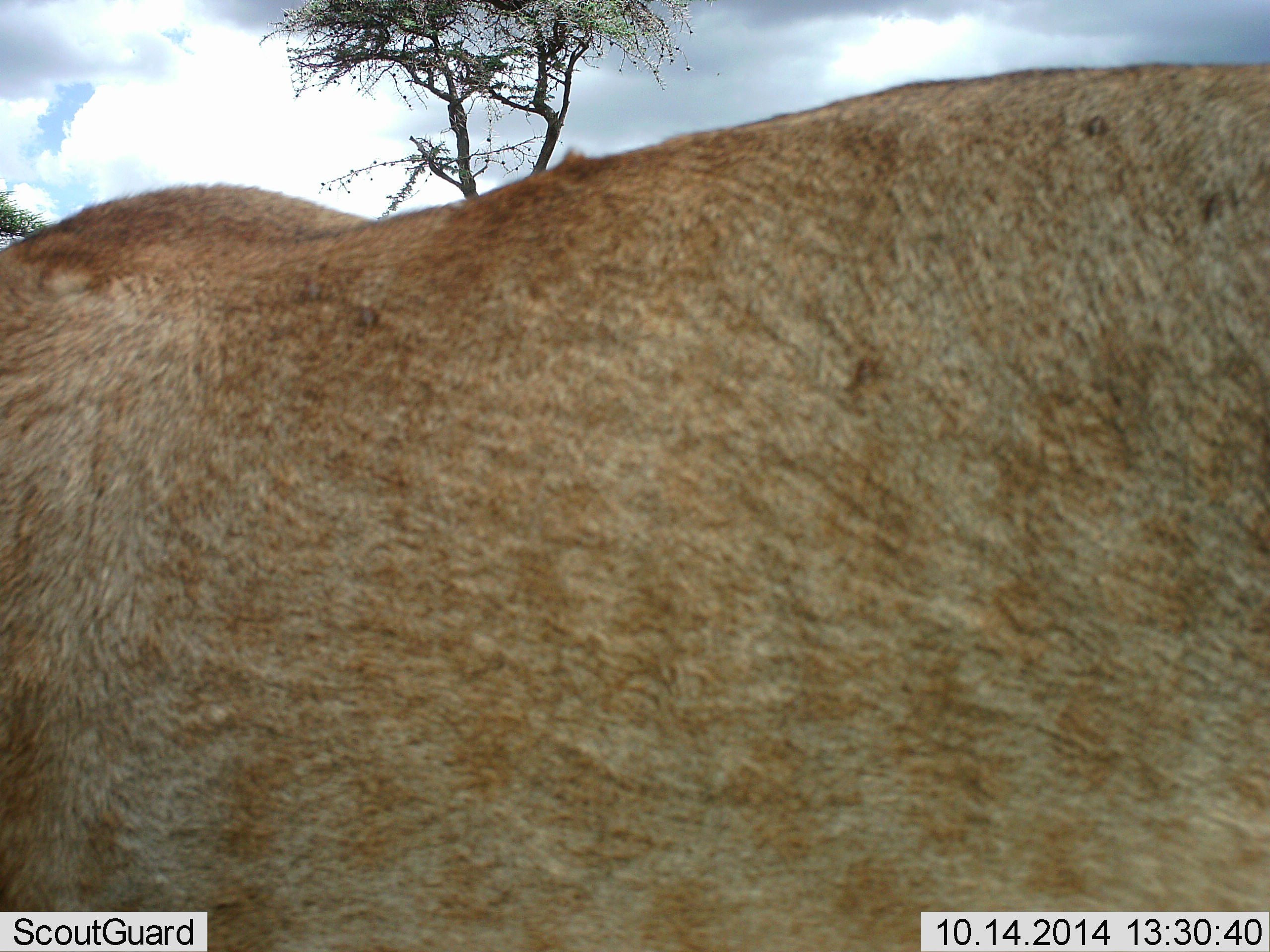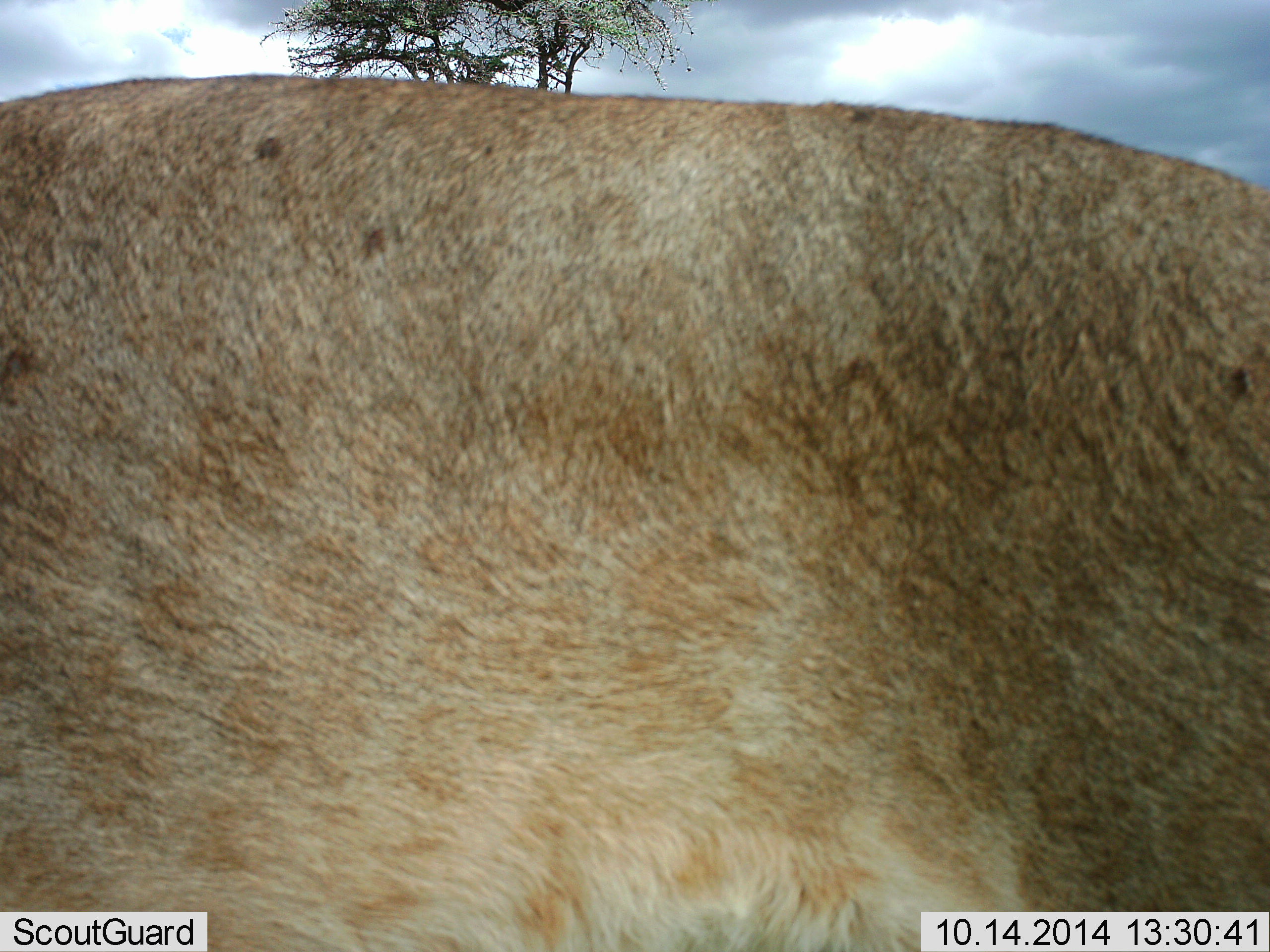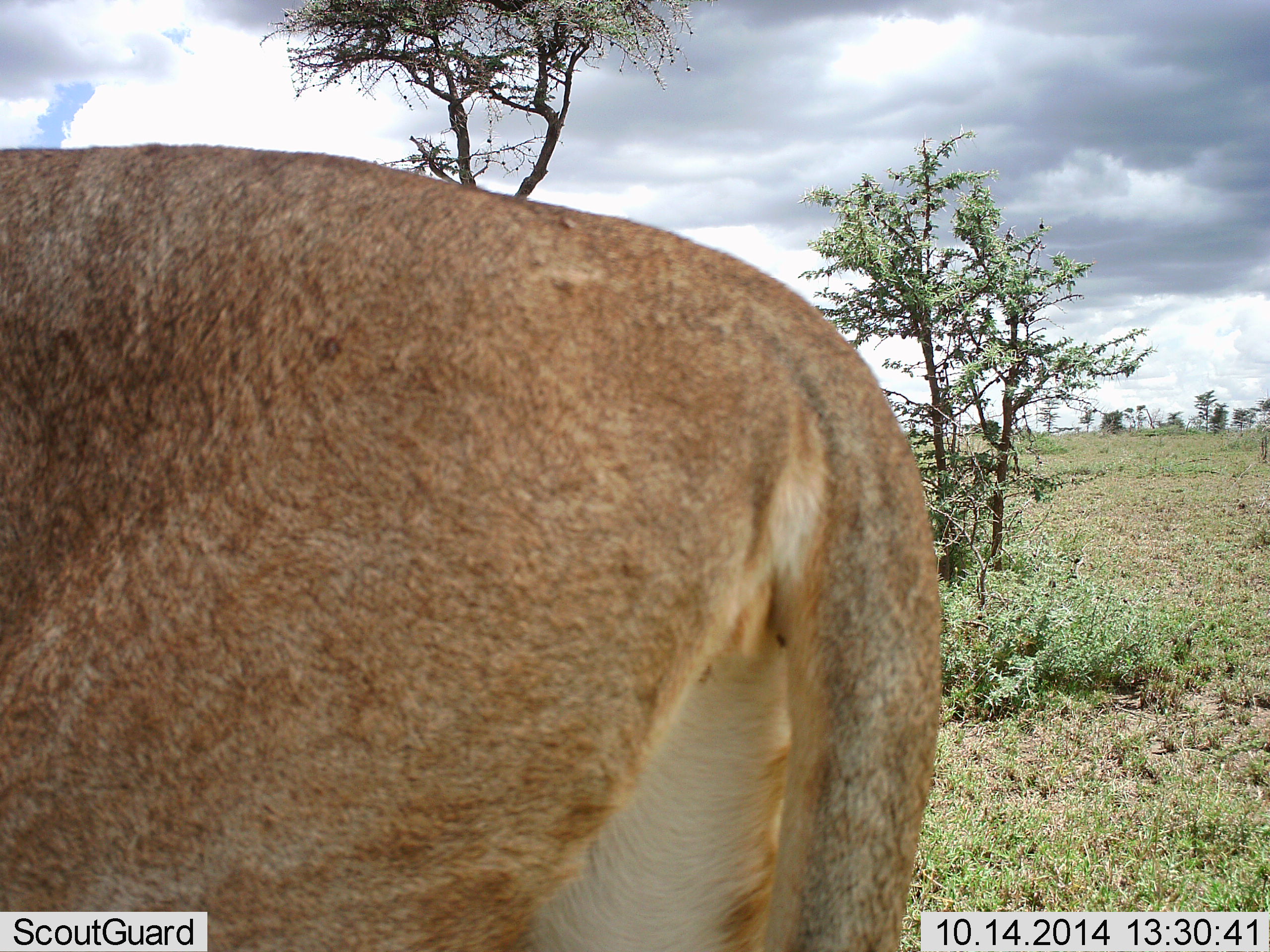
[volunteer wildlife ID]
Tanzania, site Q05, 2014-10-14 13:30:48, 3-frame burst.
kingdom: Animalia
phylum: Chordata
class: Mammalia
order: Carnivora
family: Felidae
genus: Panthera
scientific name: Panthera leo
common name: lion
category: lionfemale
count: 1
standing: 20%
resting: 0%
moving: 80%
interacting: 0%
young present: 0%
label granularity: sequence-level